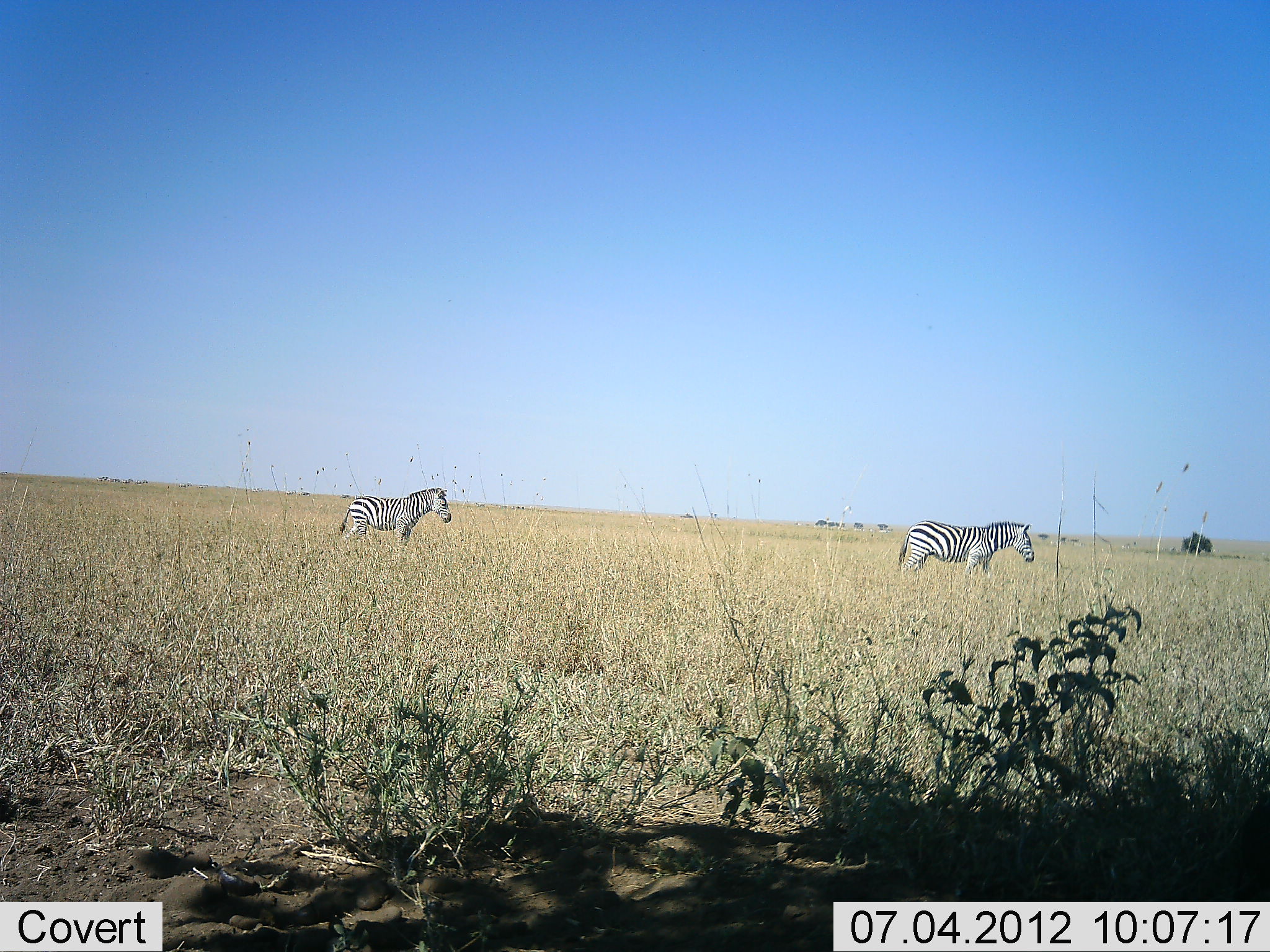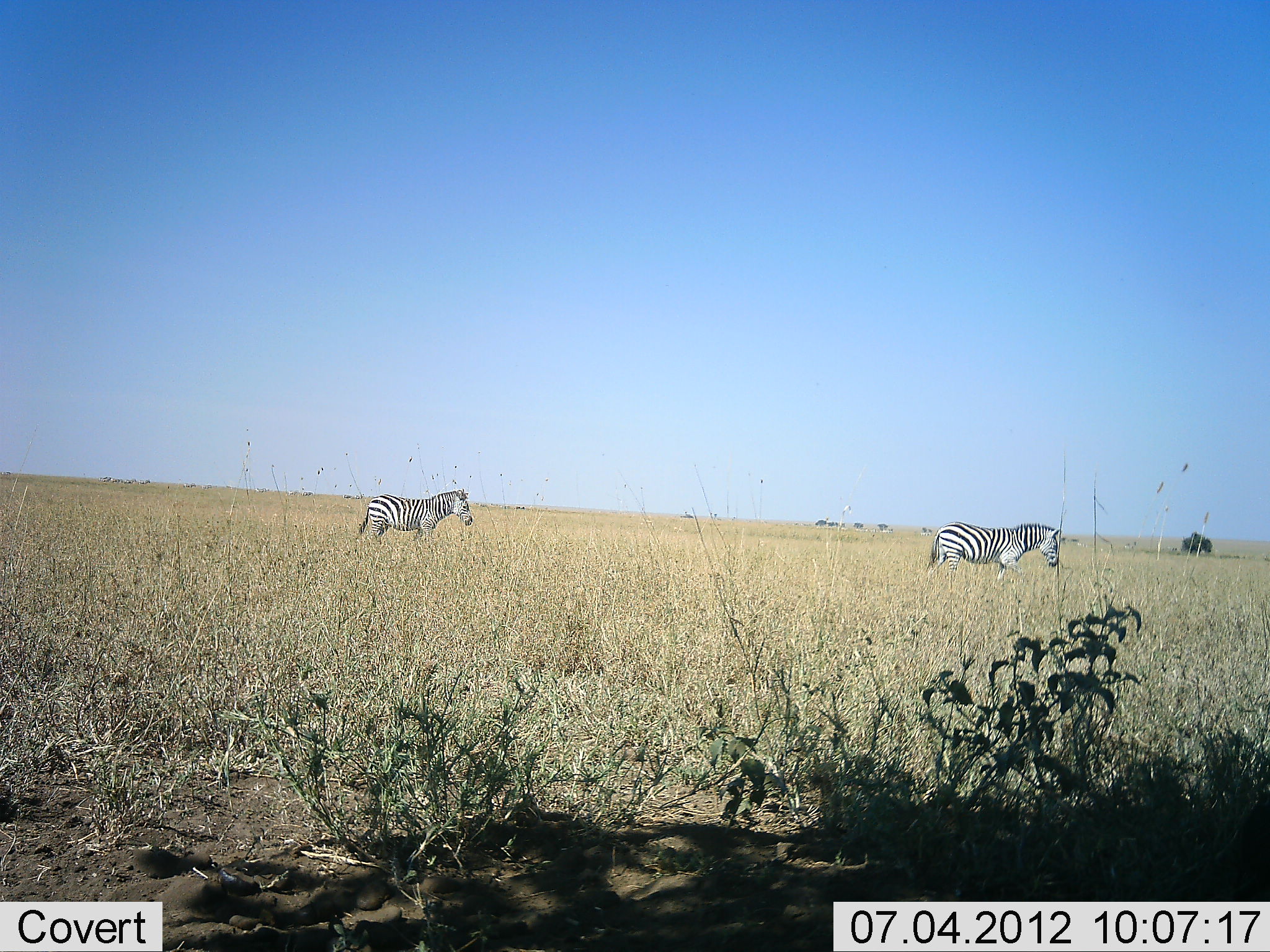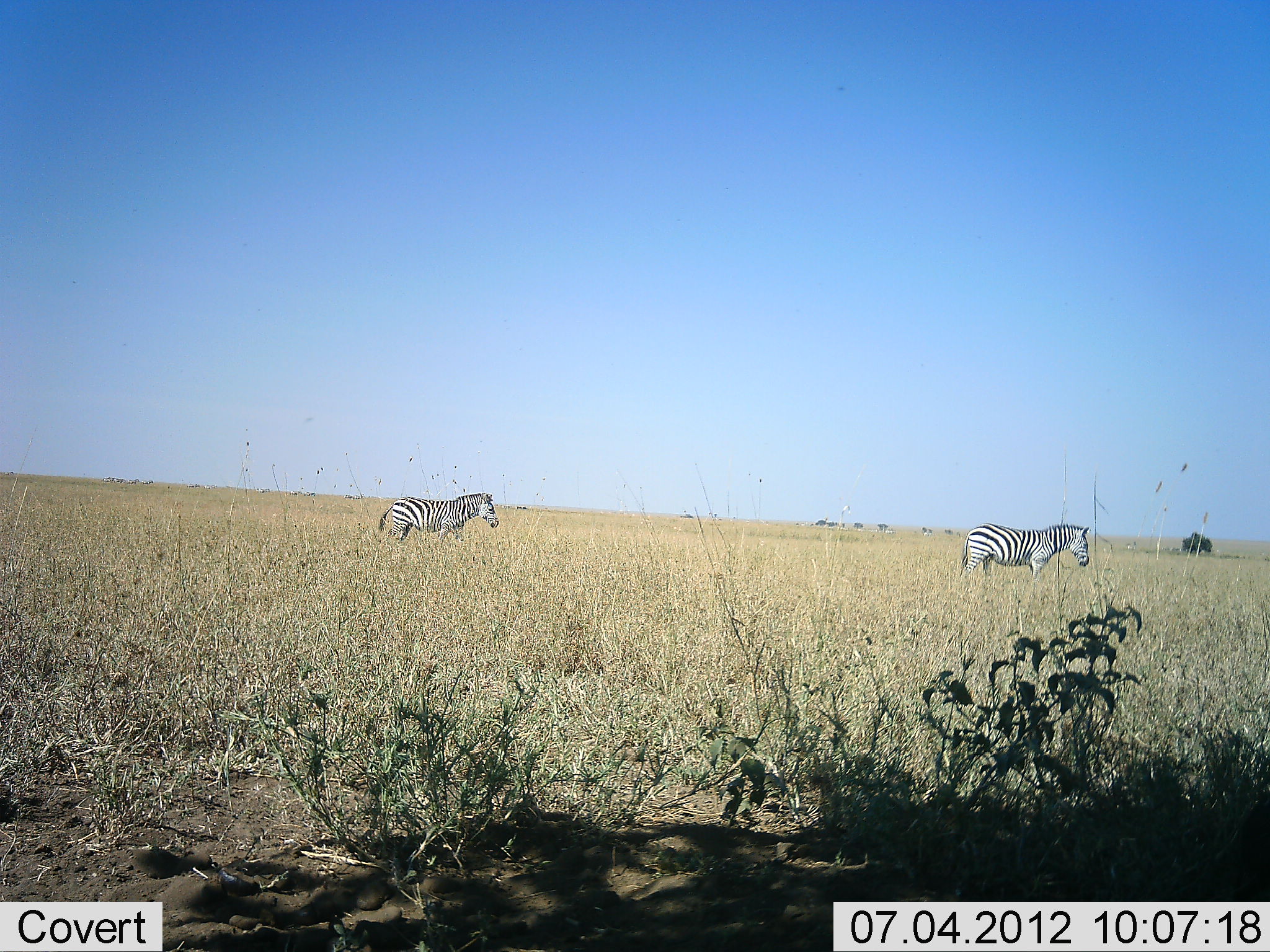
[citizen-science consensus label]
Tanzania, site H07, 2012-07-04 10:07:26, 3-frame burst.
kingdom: Animalia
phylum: Chordata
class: Mammalia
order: Perissodactyla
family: Equidae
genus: Equus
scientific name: Equus quagga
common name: plains zebra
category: zebra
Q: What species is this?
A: Zebra (plains zebra) (Equus quagga).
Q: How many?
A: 2.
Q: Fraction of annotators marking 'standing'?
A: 0%.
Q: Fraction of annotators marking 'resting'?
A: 0%.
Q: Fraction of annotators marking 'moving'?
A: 100%.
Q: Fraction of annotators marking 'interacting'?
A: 0%.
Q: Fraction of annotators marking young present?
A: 0%.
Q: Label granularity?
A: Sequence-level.